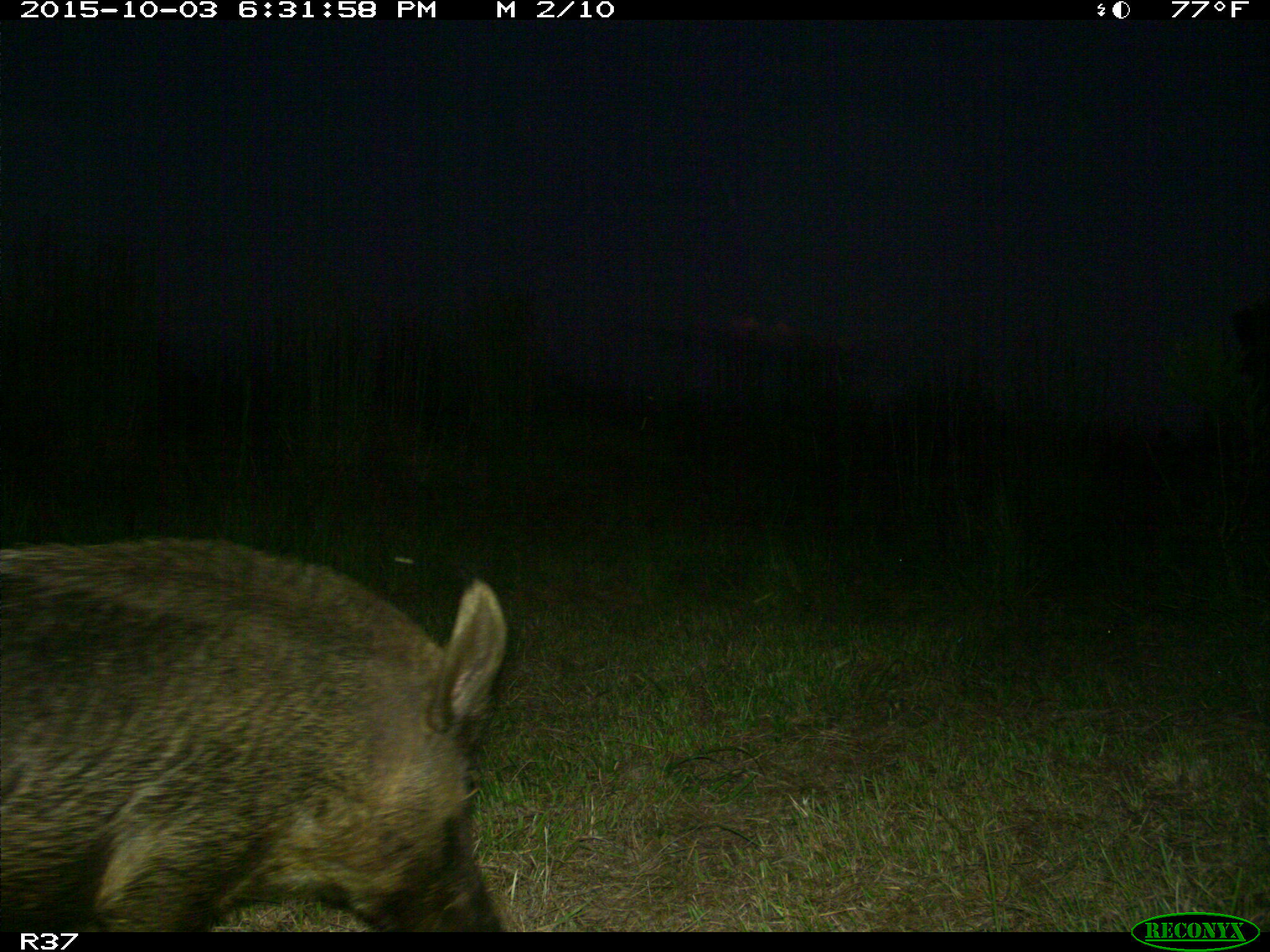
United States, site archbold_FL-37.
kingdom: Animalia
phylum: Chordata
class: Mammalia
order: Artiodactyla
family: Suidae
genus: Sus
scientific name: Sus scrofa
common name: wild boar